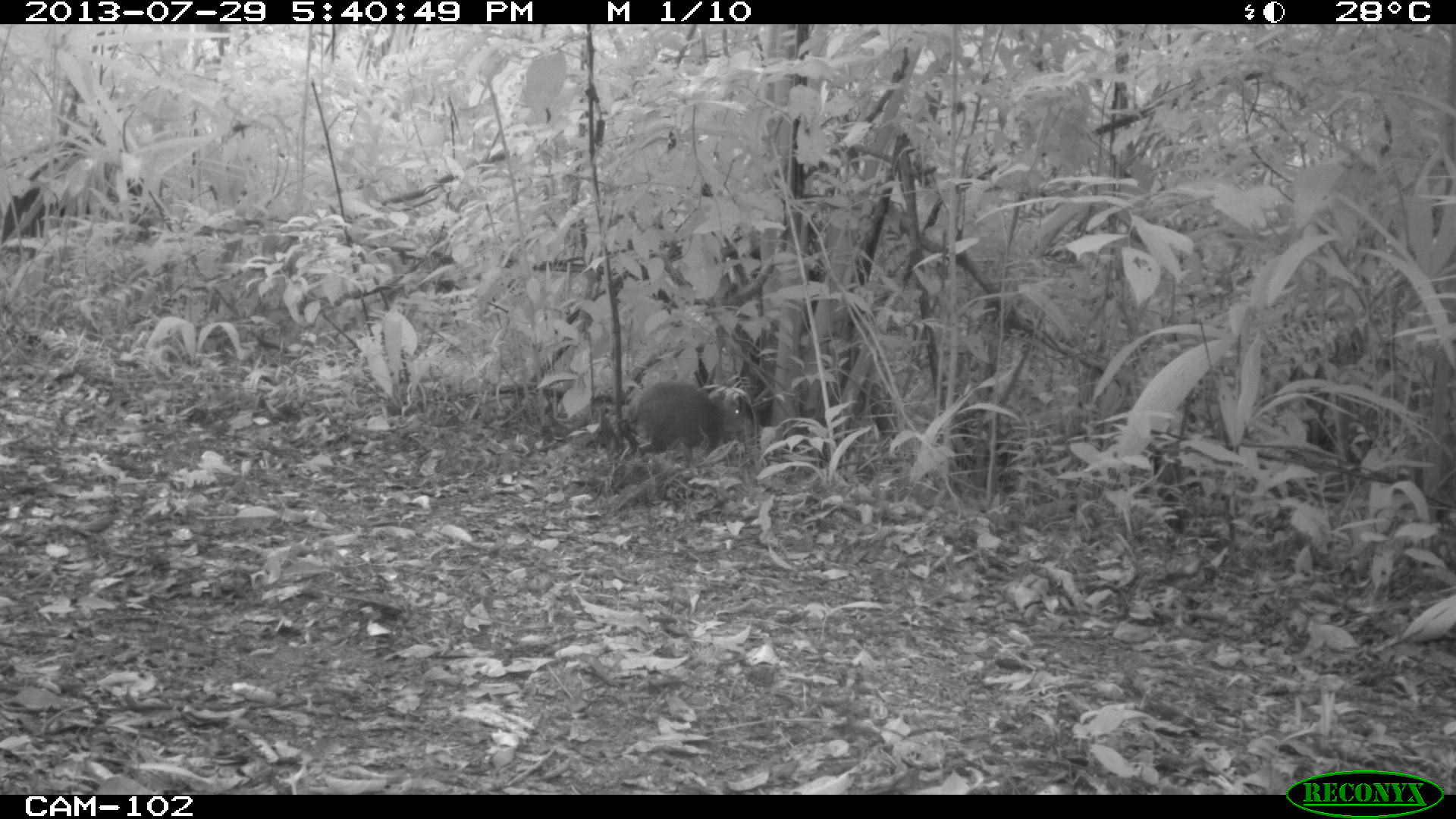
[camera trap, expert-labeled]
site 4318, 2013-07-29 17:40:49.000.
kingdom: Animalia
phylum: Chordata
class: Mammalia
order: Rodentia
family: Dasyproctidae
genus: Dasyprocta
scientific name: Dasyprocta punctata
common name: central american agouti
Dasyprocta punctata (central american agouti), count 1.